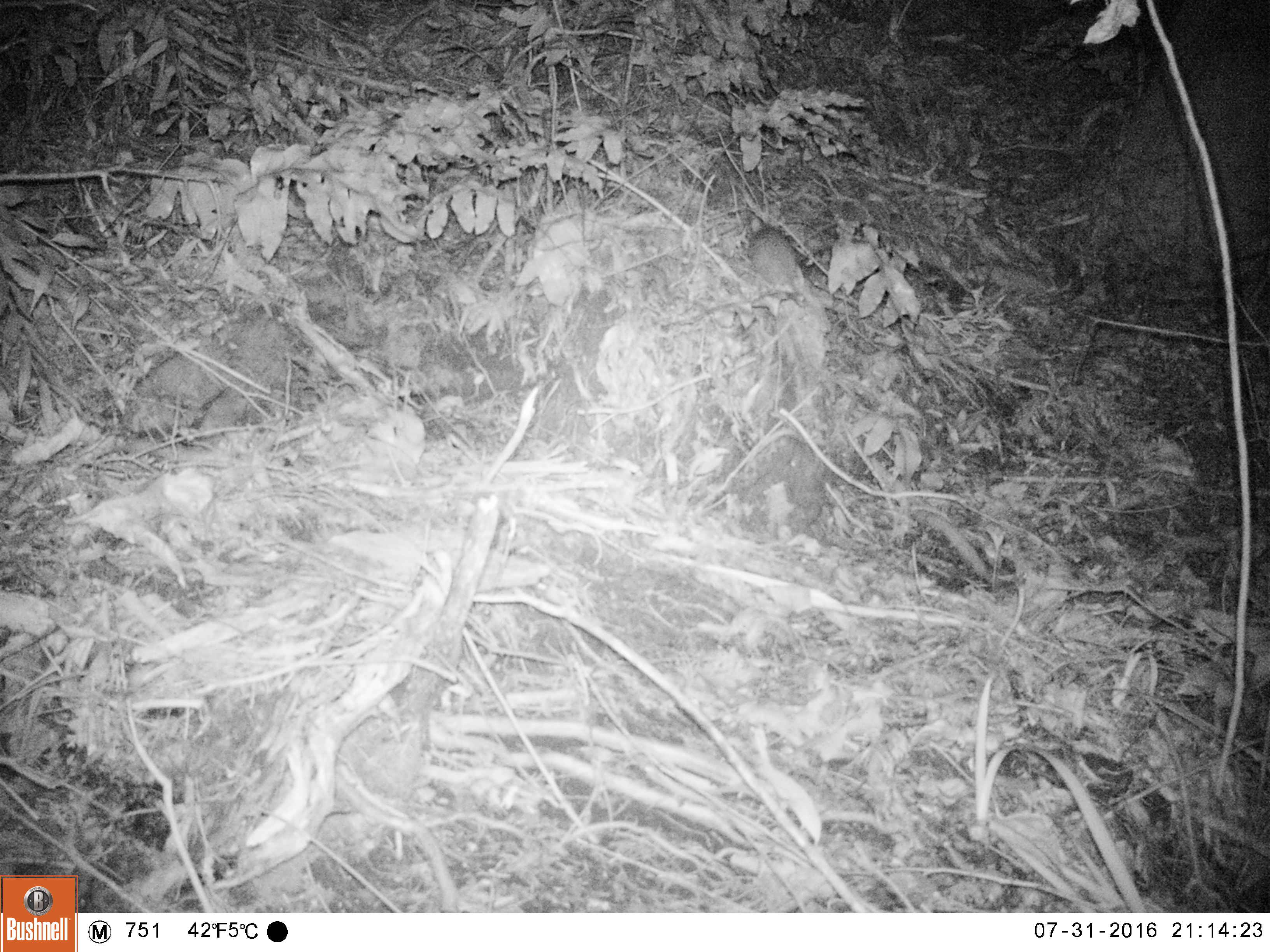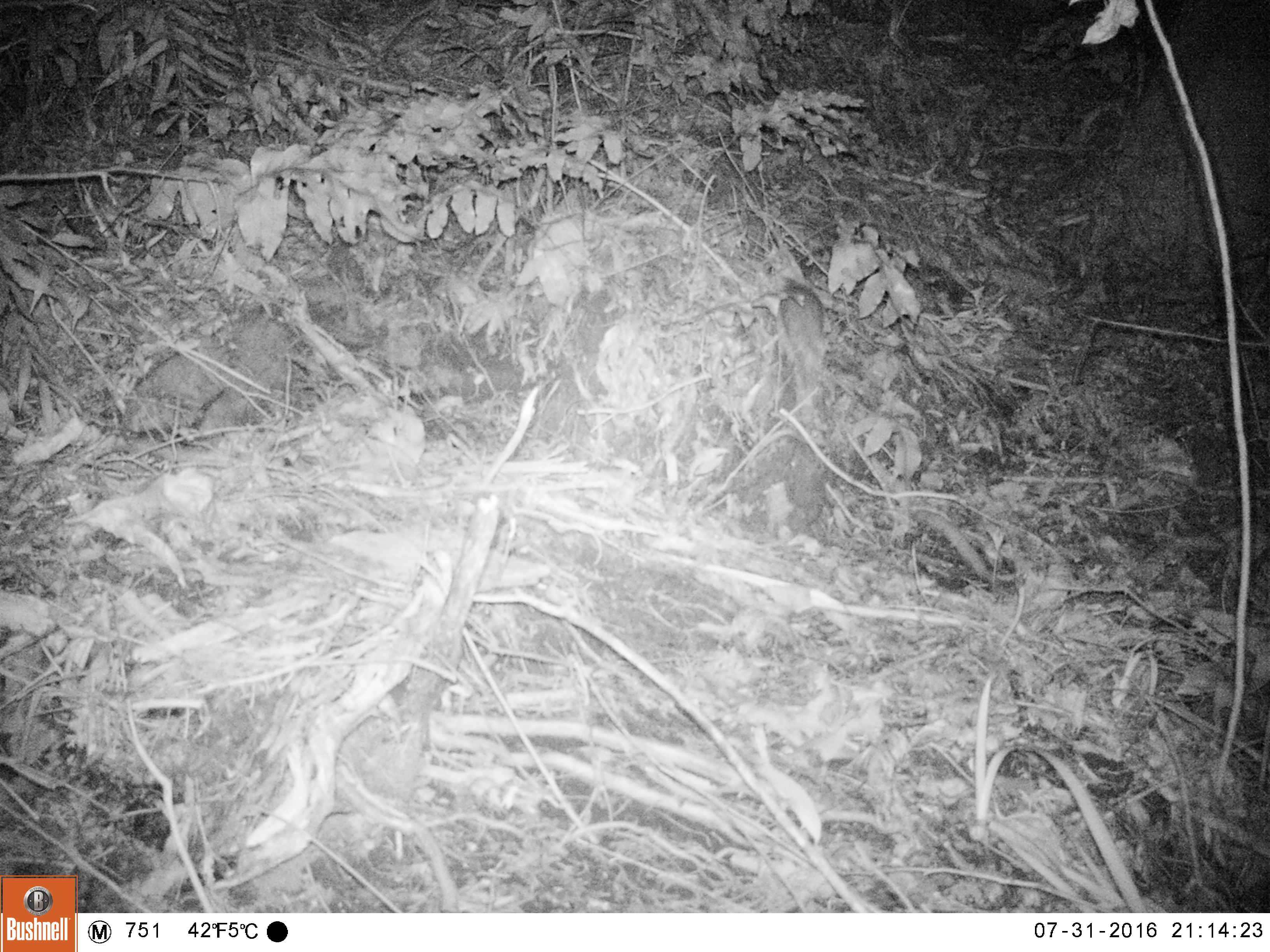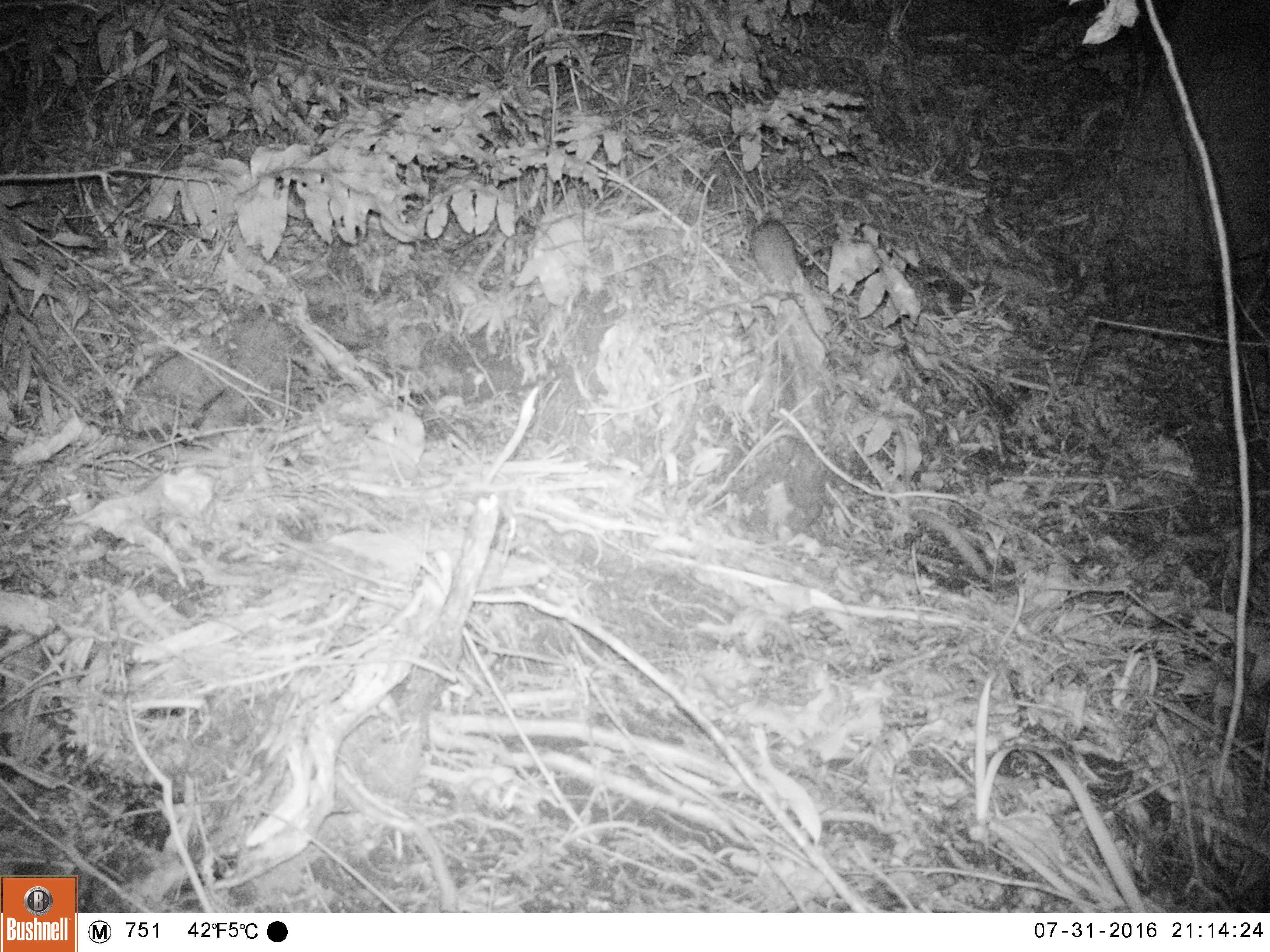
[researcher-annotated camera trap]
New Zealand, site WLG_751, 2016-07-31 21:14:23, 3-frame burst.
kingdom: Animalia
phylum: Chordata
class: Mammalia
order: Rodentia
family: Muridae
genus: Rattus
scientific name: Rattus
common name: rat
Rat (Rattus).